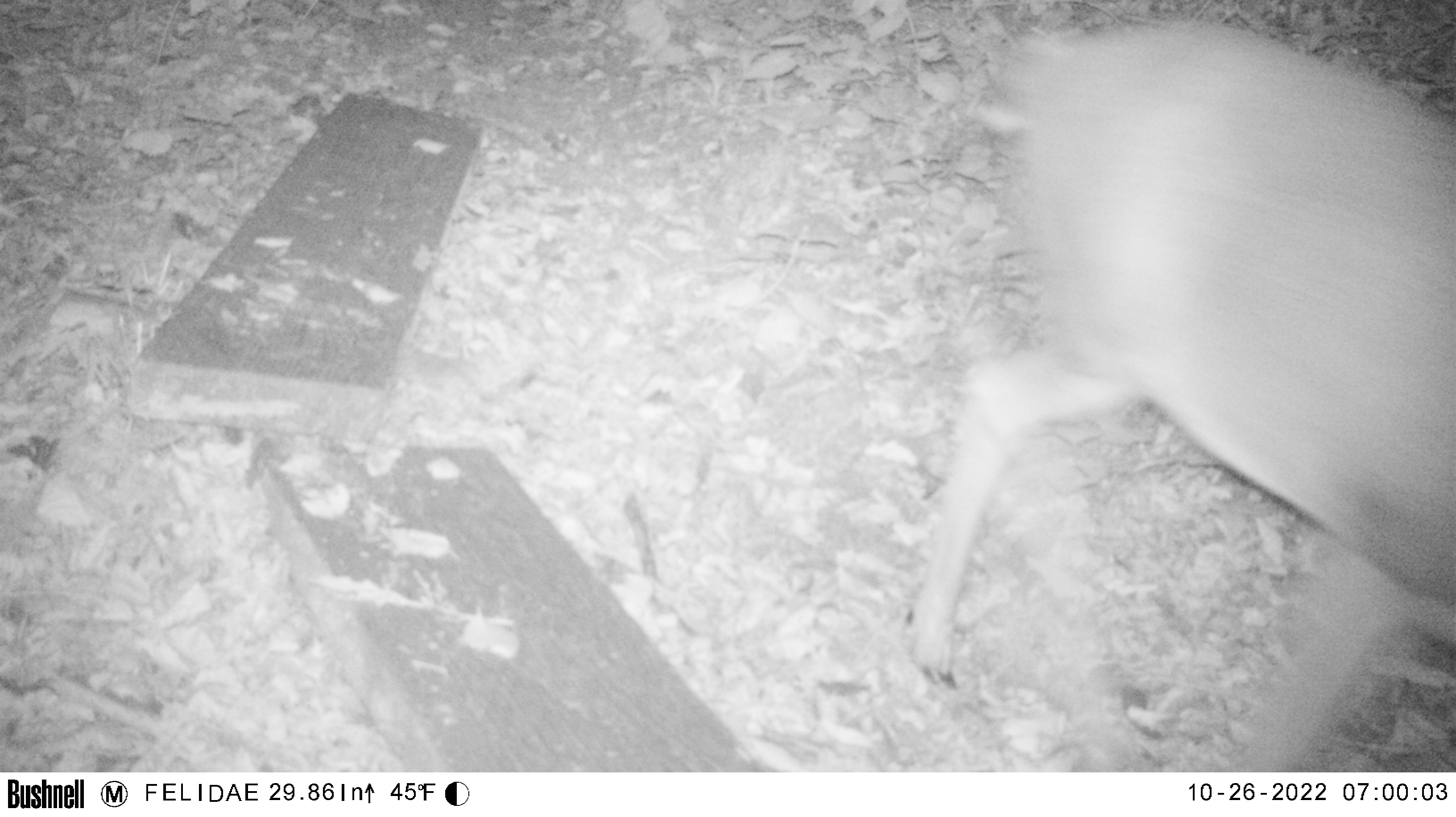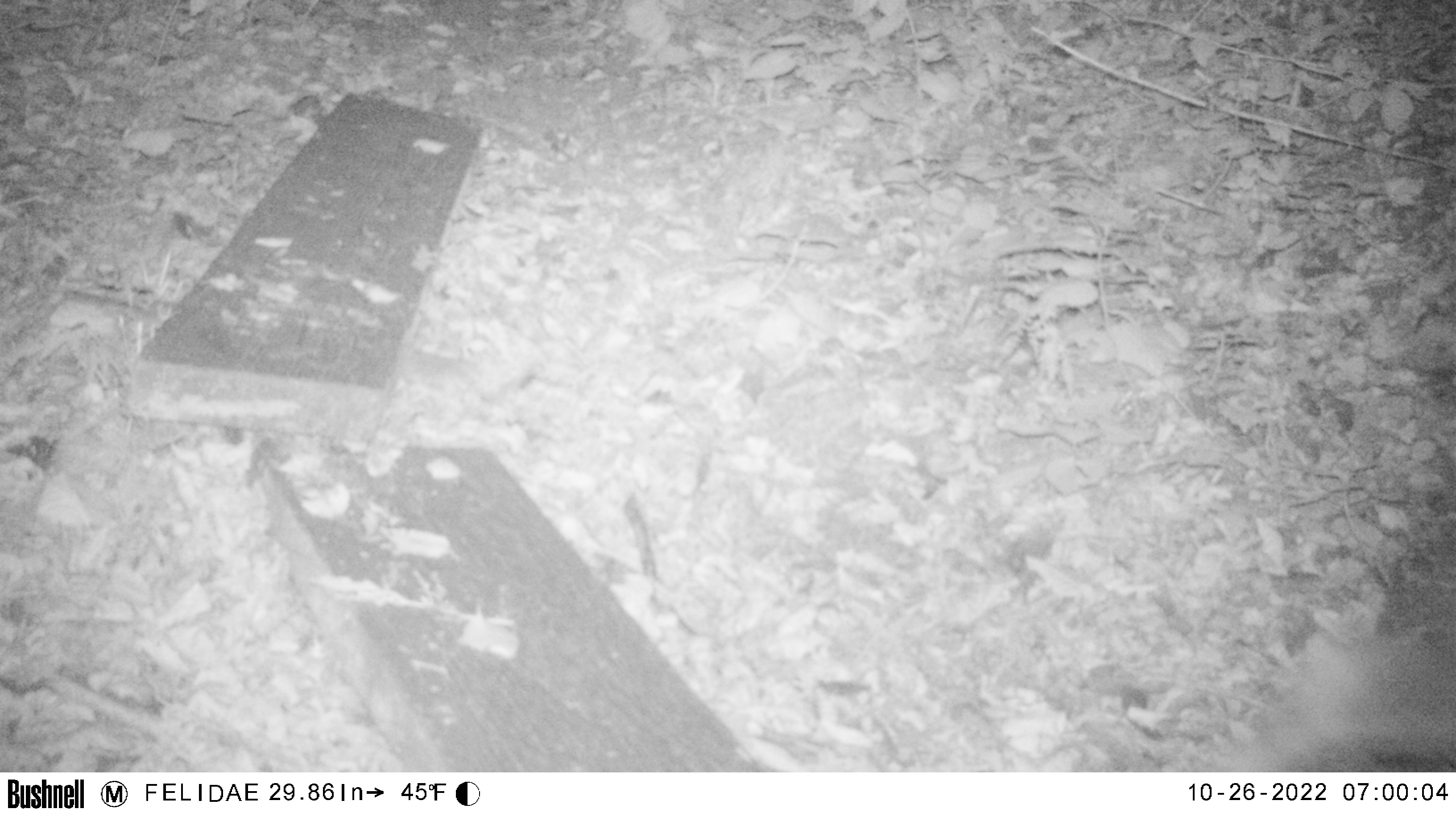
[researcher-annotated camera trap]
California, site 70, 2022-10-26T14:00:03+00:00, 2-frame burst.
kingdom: Animalia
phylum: Chordata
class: Mammalia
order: Artiodactyla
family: Cervidae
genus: Odocoileus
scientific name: Odocoileus hemionus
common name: mule deer